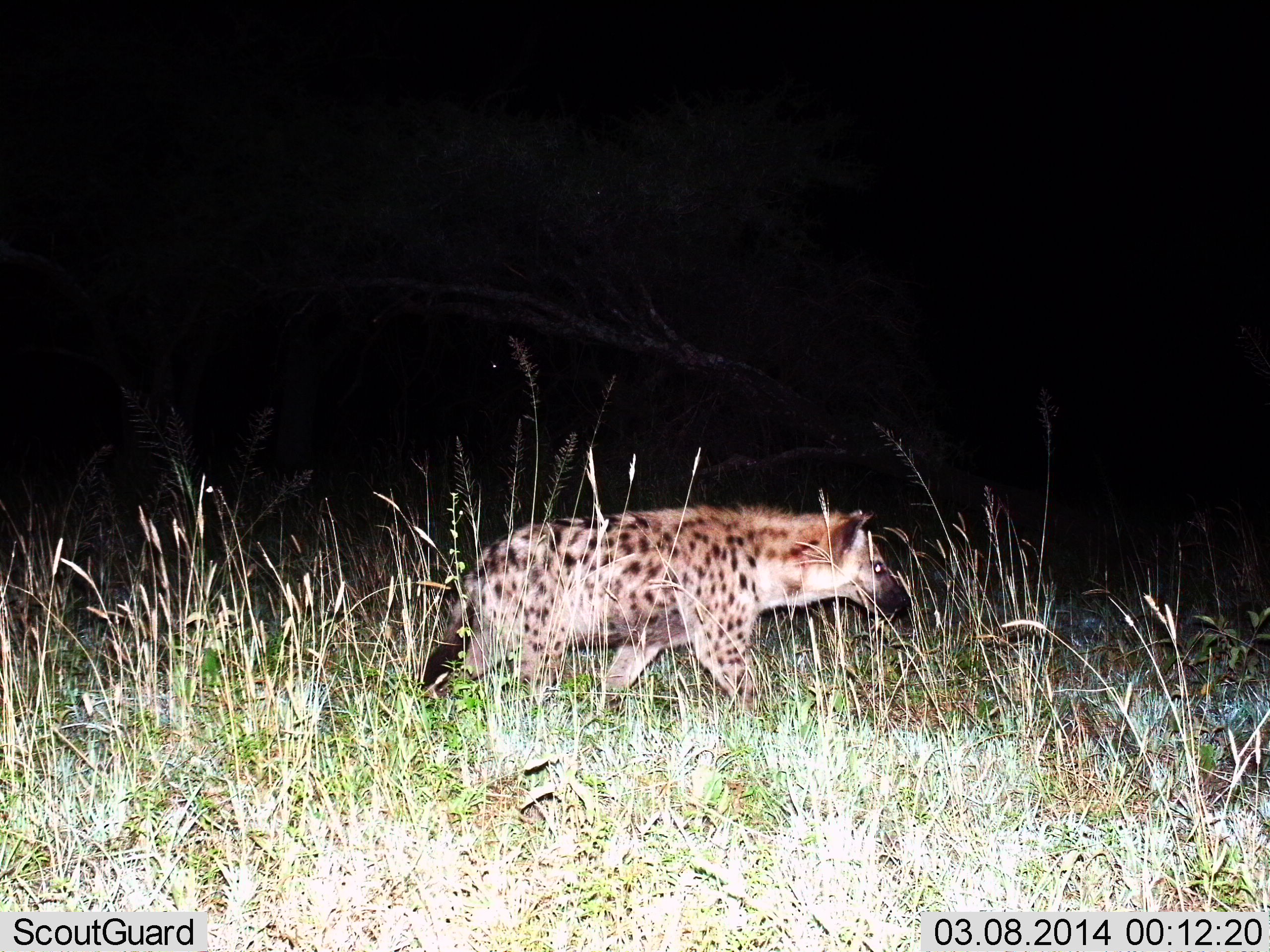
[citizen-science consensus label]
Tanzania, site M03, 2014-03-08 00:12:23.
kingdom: Animalia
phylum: Chordata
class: Mammalia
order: Carnivora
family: Hyaenidae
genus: Crocuta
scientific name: Crocuta crocuta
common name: spotted hyena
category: hyenaspotted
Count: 1.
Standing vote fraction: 0%.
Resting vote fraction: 0%.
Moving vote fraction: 100%.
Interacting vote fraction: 0%.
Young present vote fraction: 0%.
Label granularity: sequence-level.